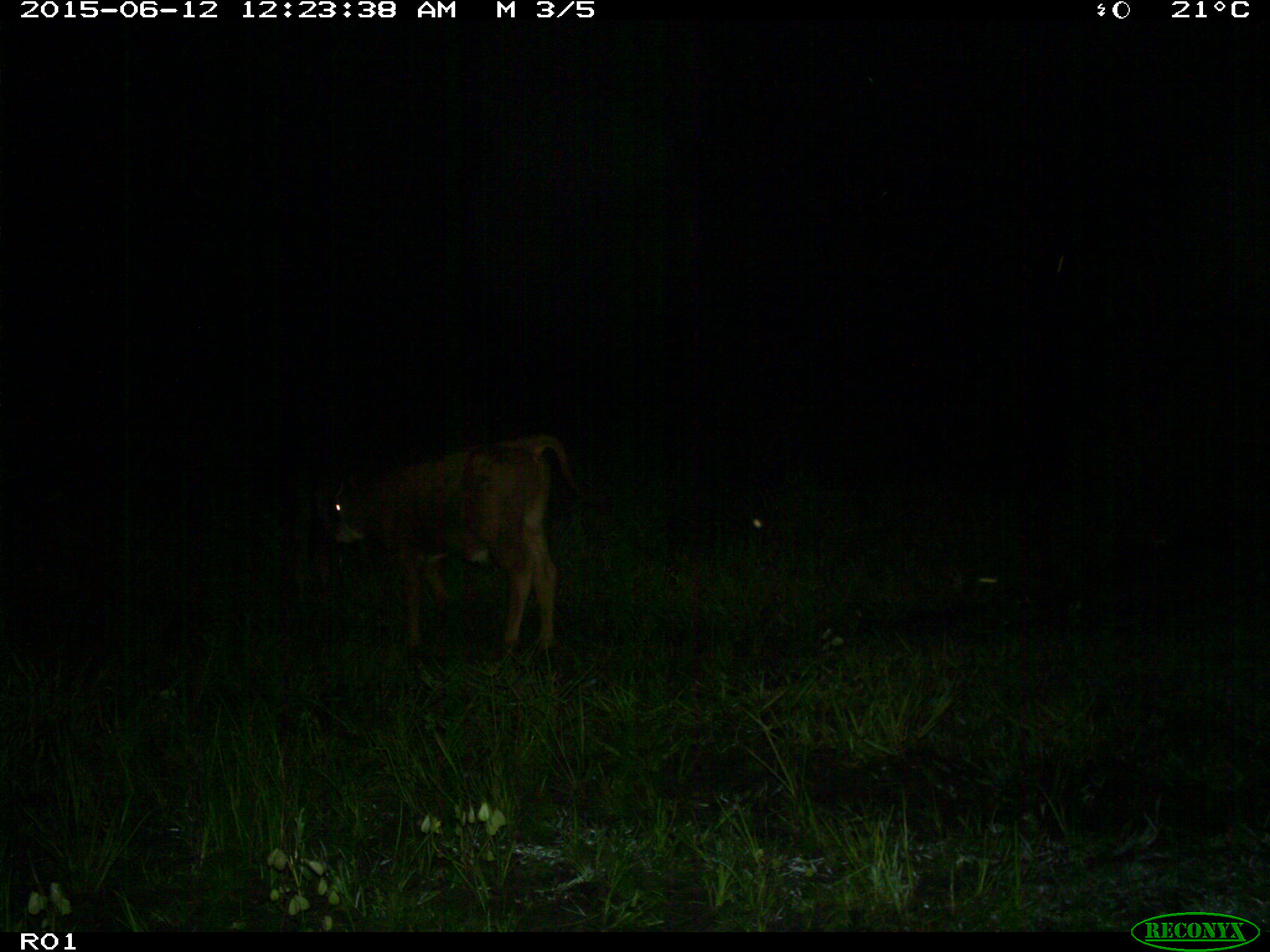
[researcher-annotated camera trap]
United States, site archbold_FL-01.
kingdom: Animalia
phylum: Chordata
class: Mammalia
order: Artiodactyla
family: Bovidae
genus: Bos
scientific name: Bos taurus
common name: domestic cow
Bos taurus (domestic cow).